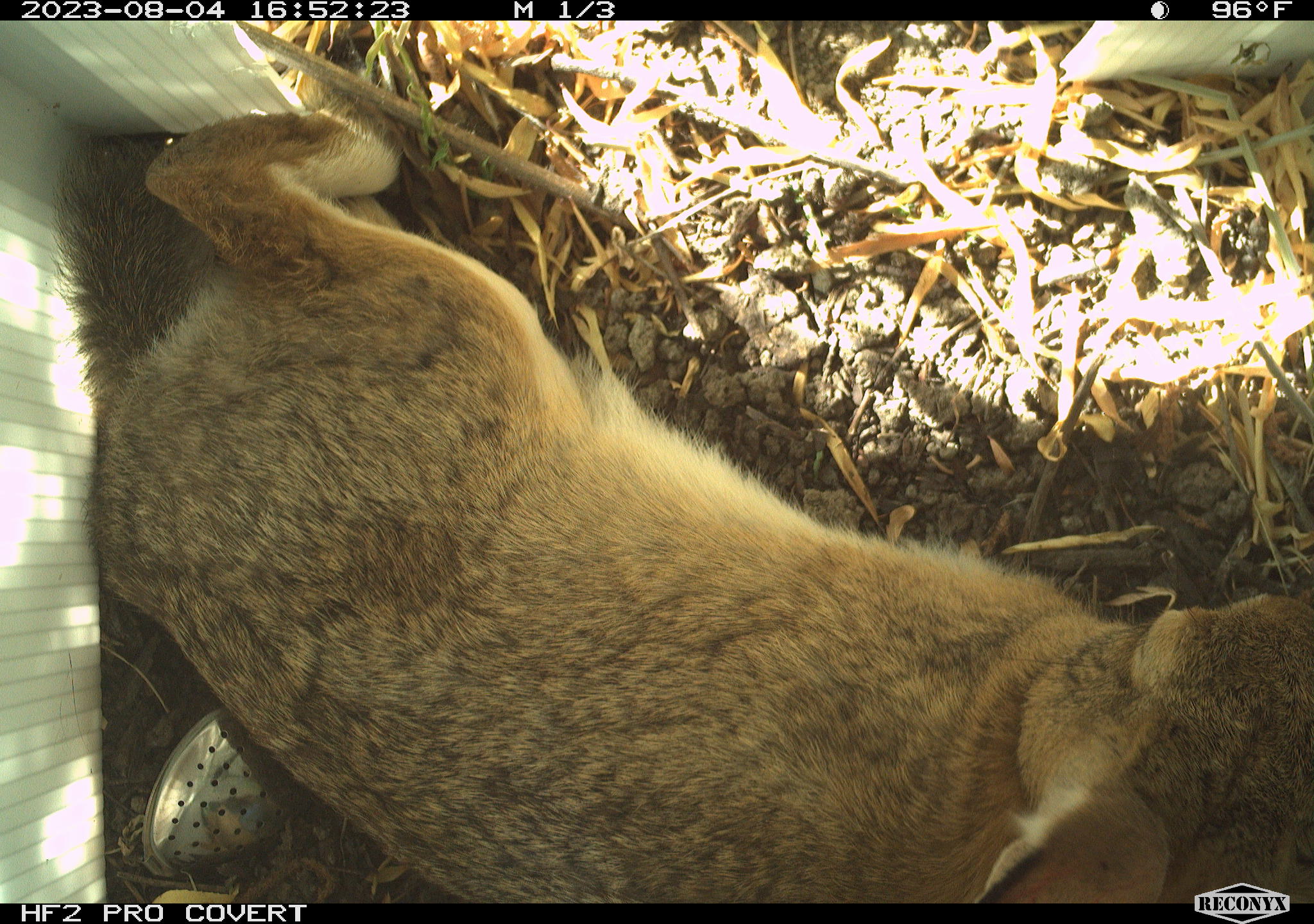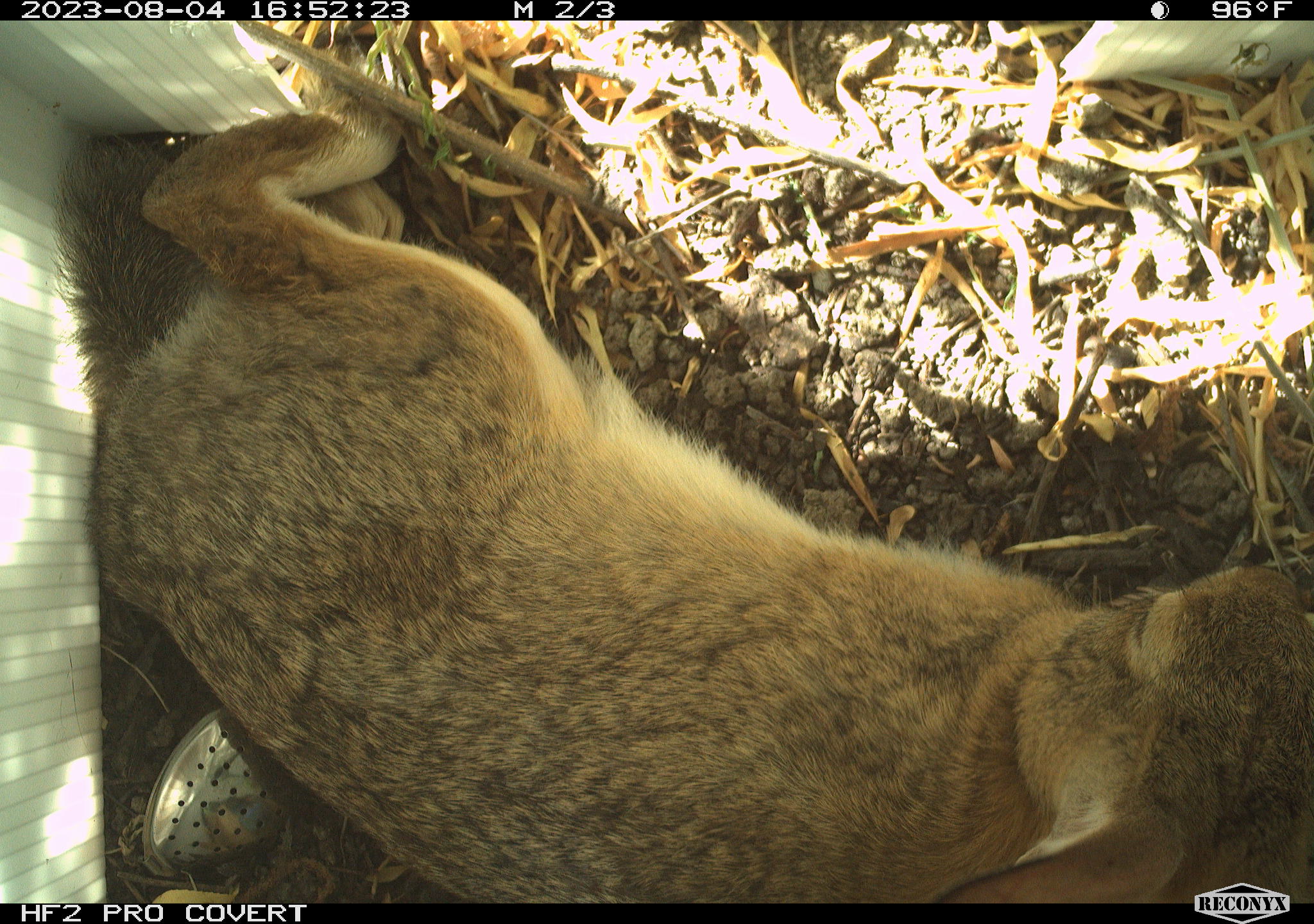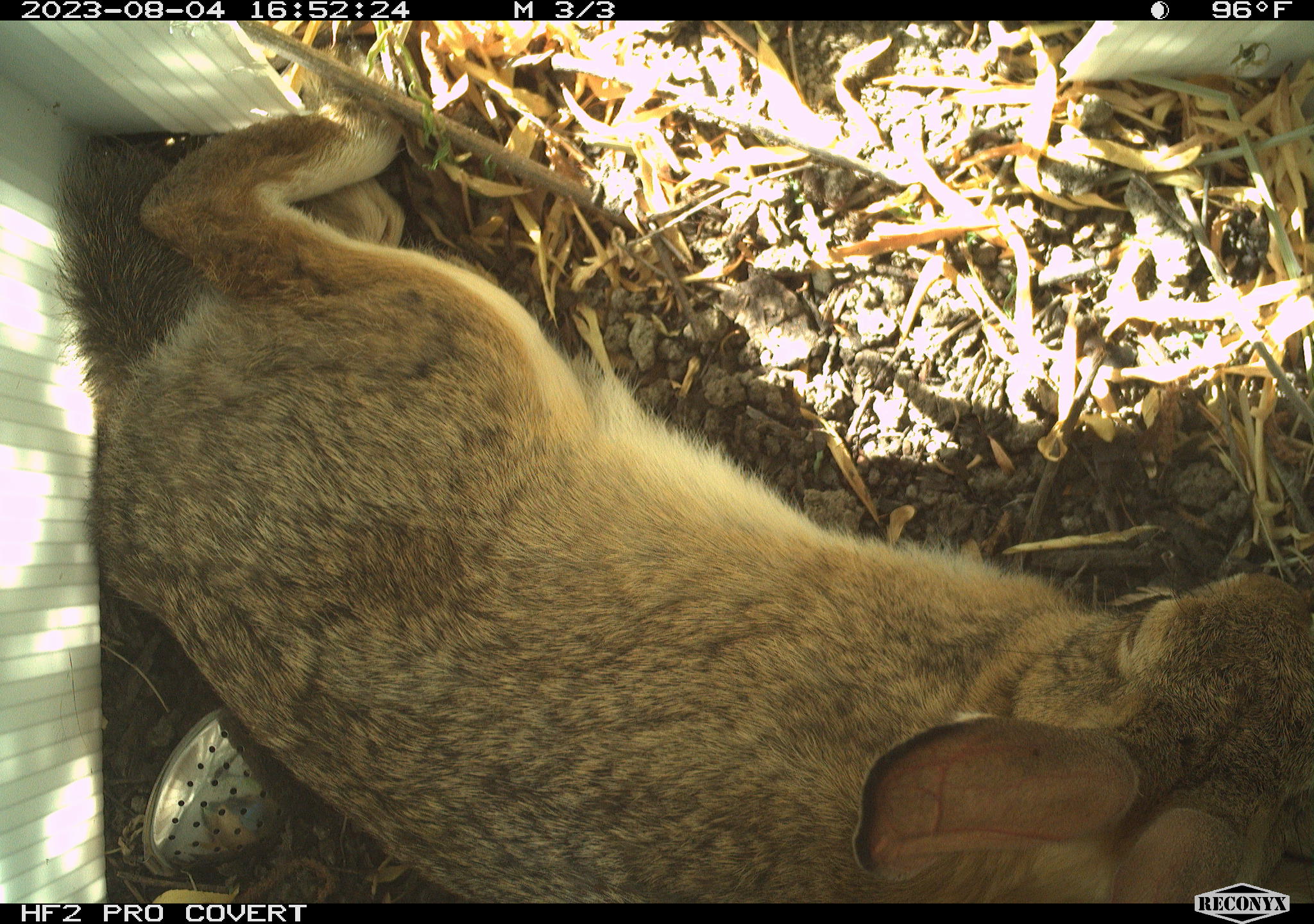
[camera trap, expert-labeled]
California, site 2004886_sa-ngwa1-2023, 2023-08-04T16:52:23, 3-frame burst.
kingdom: Animalia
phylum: Chordata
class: Mammalia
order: Lagomorpha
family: Leporidae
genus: Sylvilagus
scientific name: Sylvilagus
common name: cottontail rabbits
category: sylvilagus species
Sylvilagus species (cottontail rabbits) (Sylvilagus).